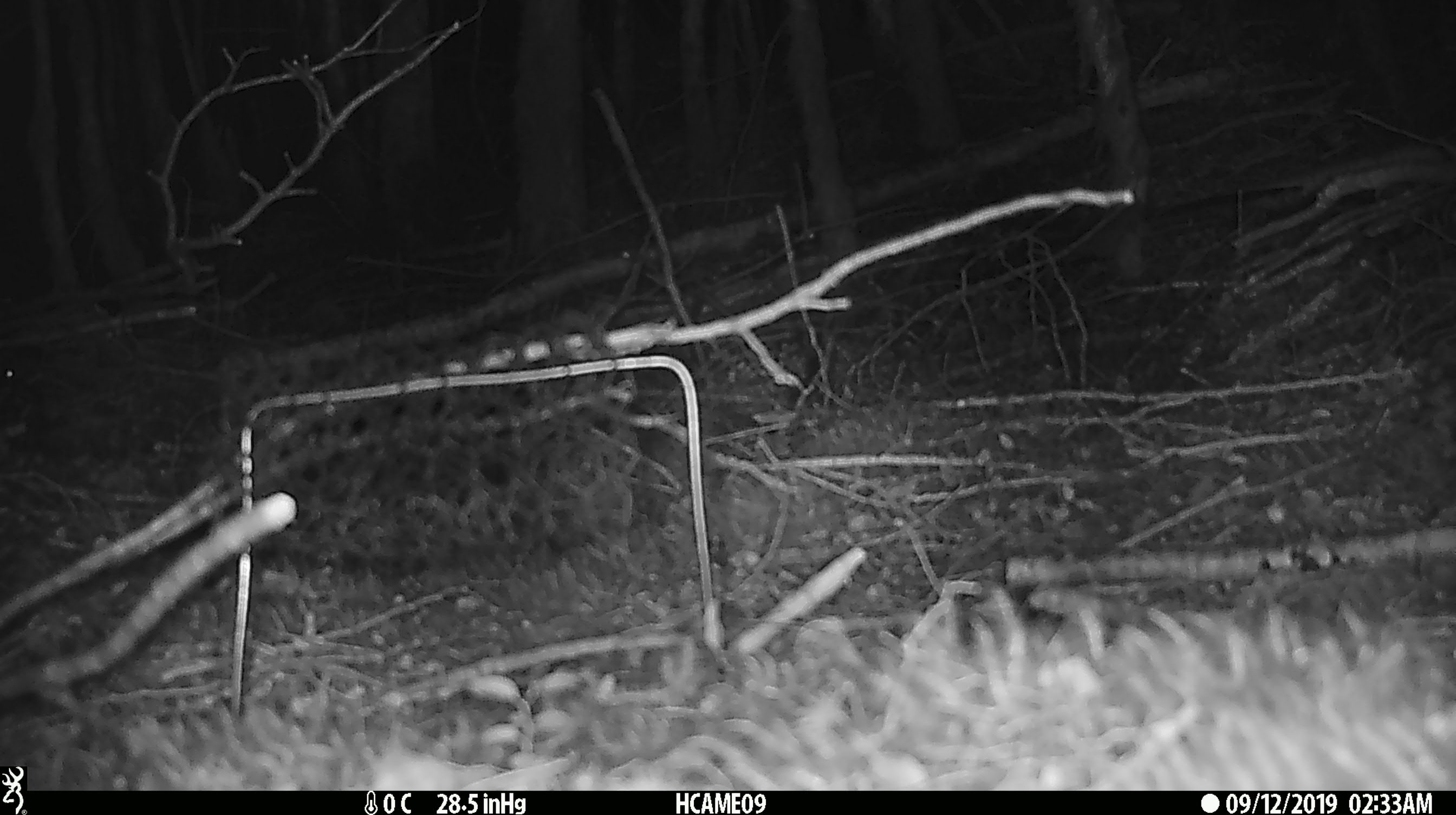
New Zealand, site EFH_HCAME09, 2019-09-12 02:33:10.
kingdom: Animalia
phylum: Chordata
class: Mammalia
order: Rodentia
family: Muridae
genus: Mus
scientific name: Mus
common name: mouse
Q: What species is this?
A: Mouse (Mus).